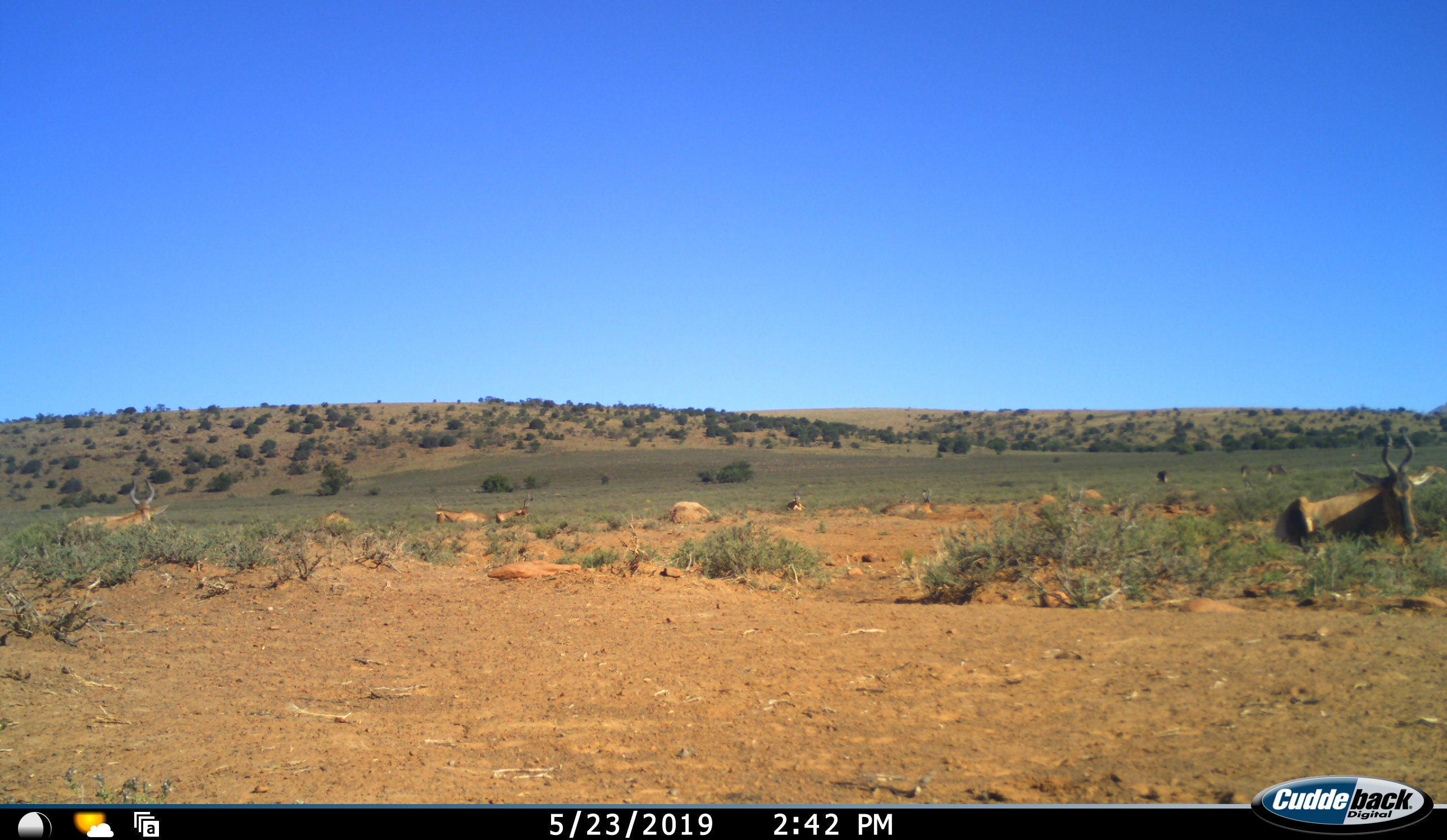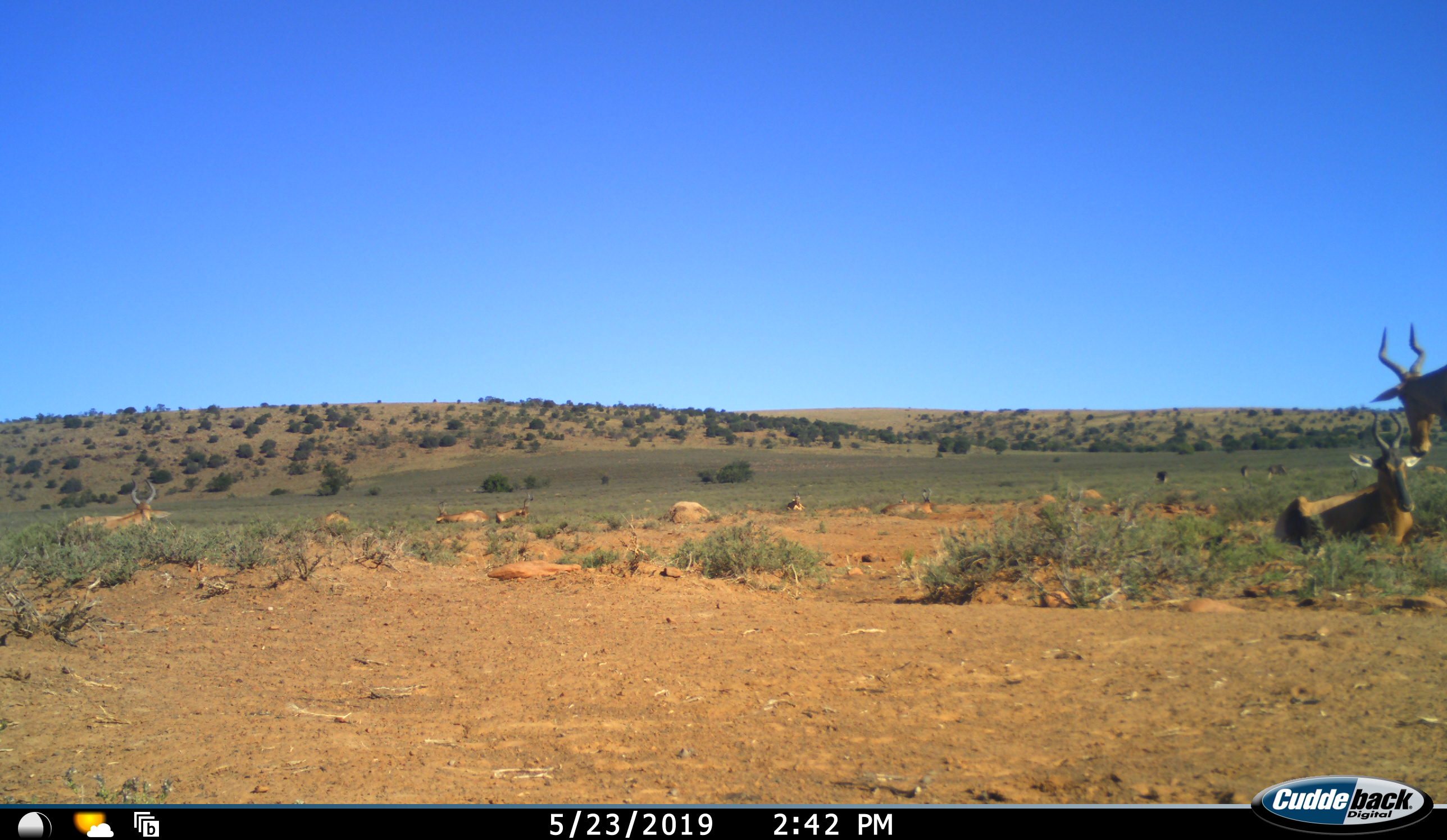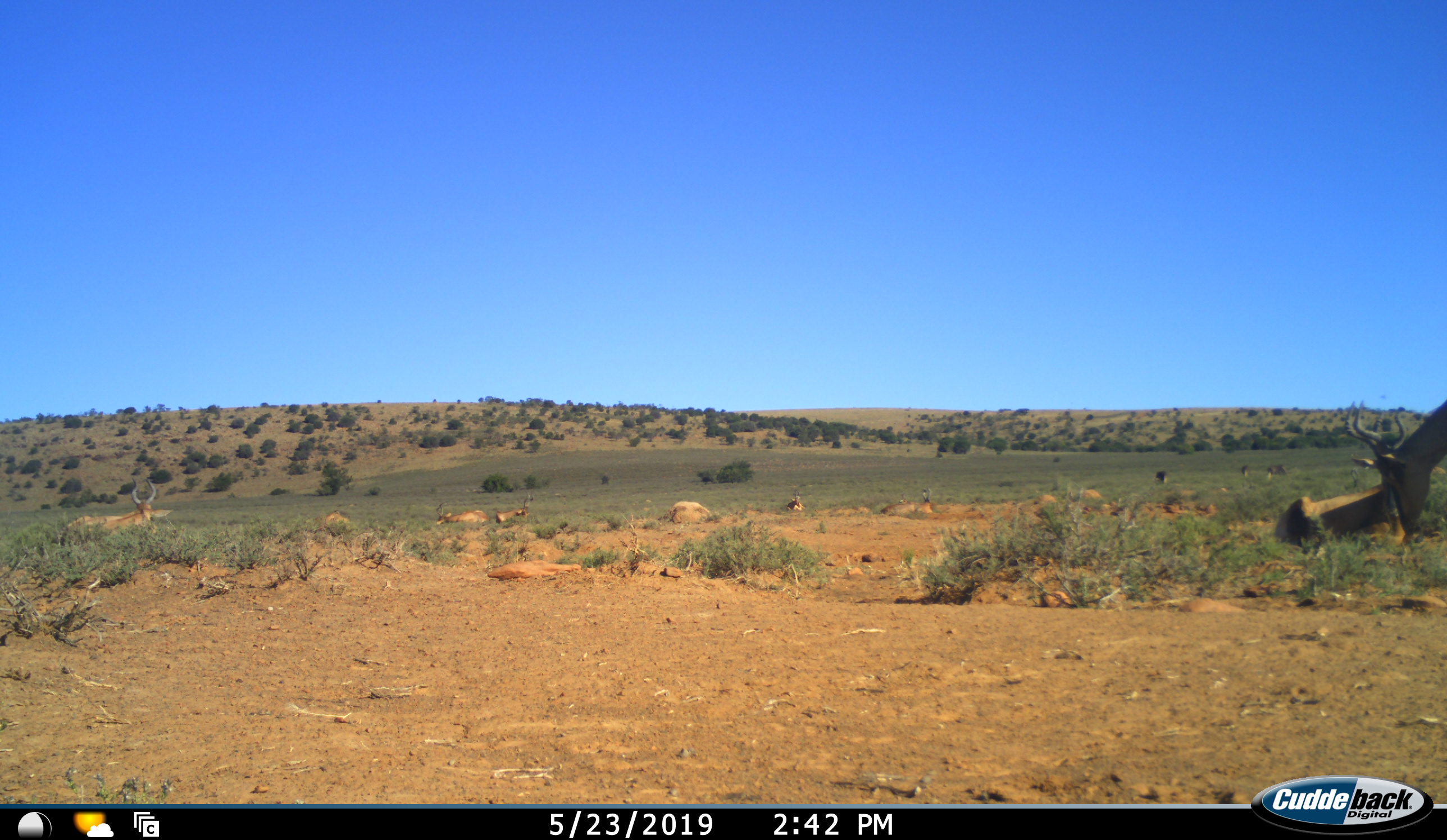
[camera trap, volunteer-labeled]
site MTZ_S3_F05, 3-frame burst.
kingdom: Animalia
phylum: Chordata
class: Mammalia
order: Artiodactyla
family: Bovidae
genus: Alcelaphus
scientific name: Alcelaphus buselaphus caama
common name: red hartebeest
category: hartebeestred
Hartebeestred (red hartebeest) (Alcelaphus buselaphus caama), count 5. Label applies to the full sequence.